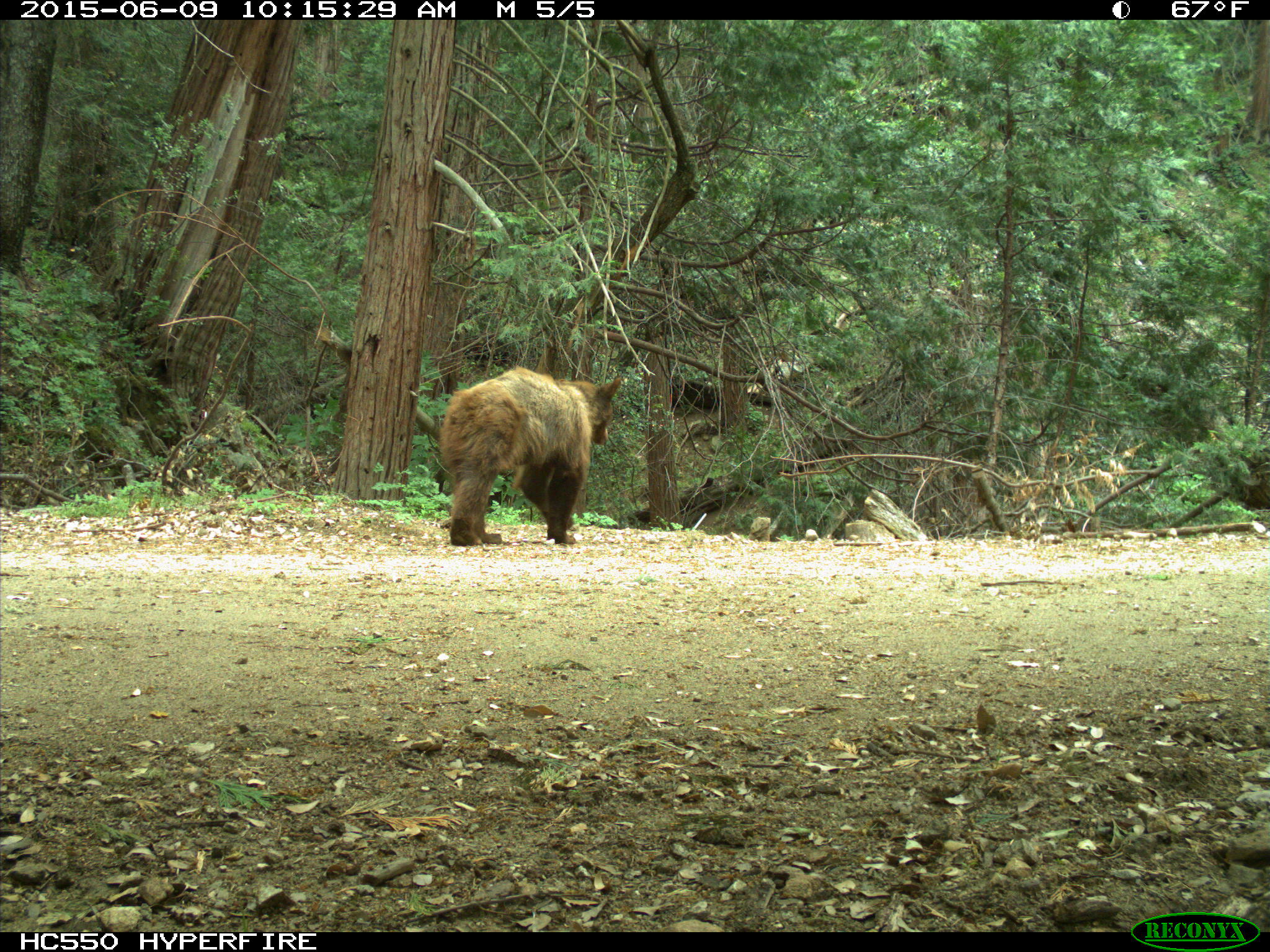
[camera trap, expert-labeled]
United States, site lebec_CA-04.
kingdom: Animalia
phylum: Chordata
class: Mammalia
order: Carnivora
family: Ursidae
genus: Ursus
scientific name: Ursus americanus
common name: american black bear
Ursus americanus (american black bear).